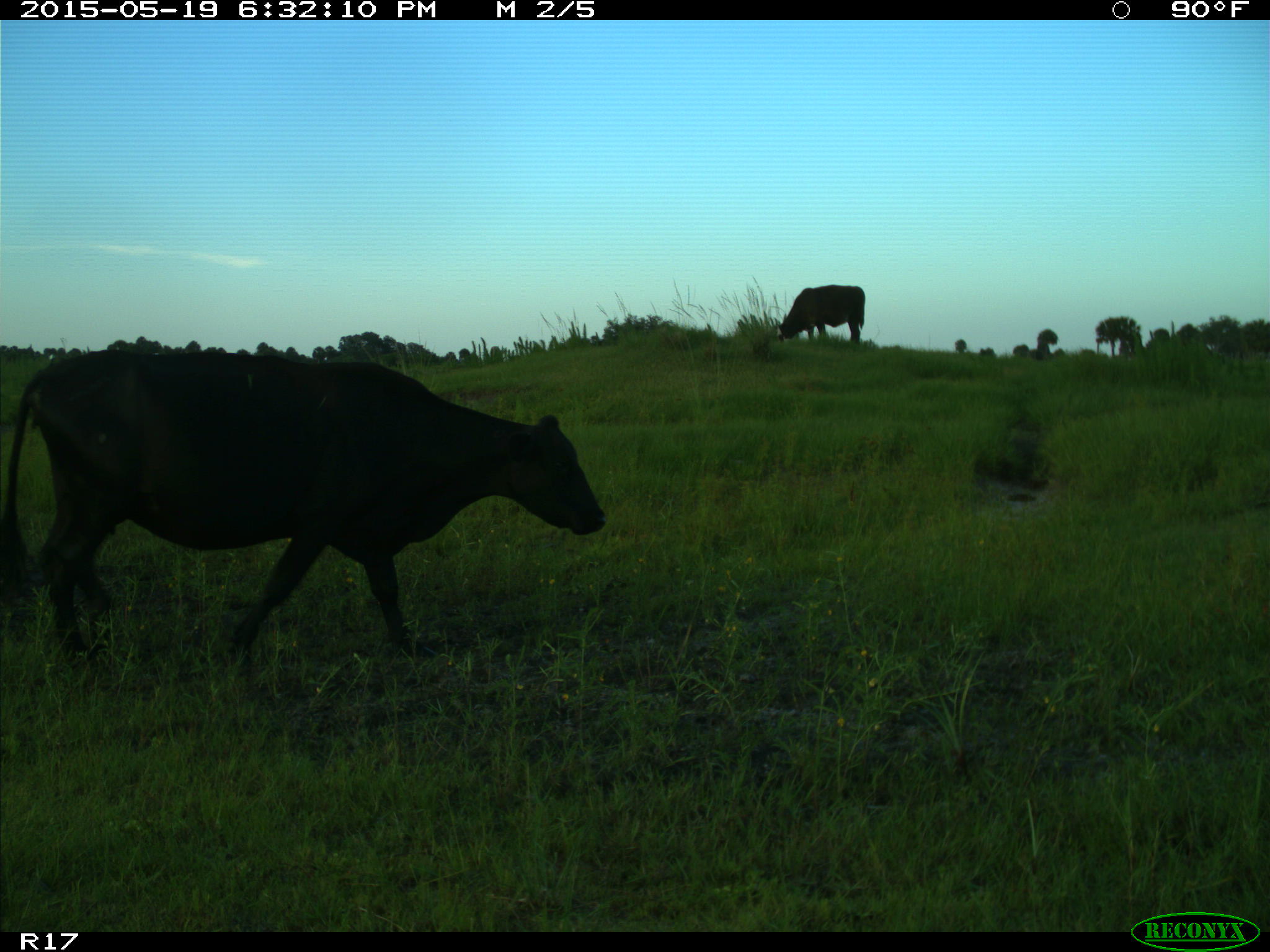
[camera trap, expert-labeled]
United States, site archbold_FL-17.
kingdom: Animalia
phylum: Chordata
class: Mammalia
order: Artiodactyla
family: Bovidae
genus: Bos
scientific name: Bos taurus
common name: domestic cow